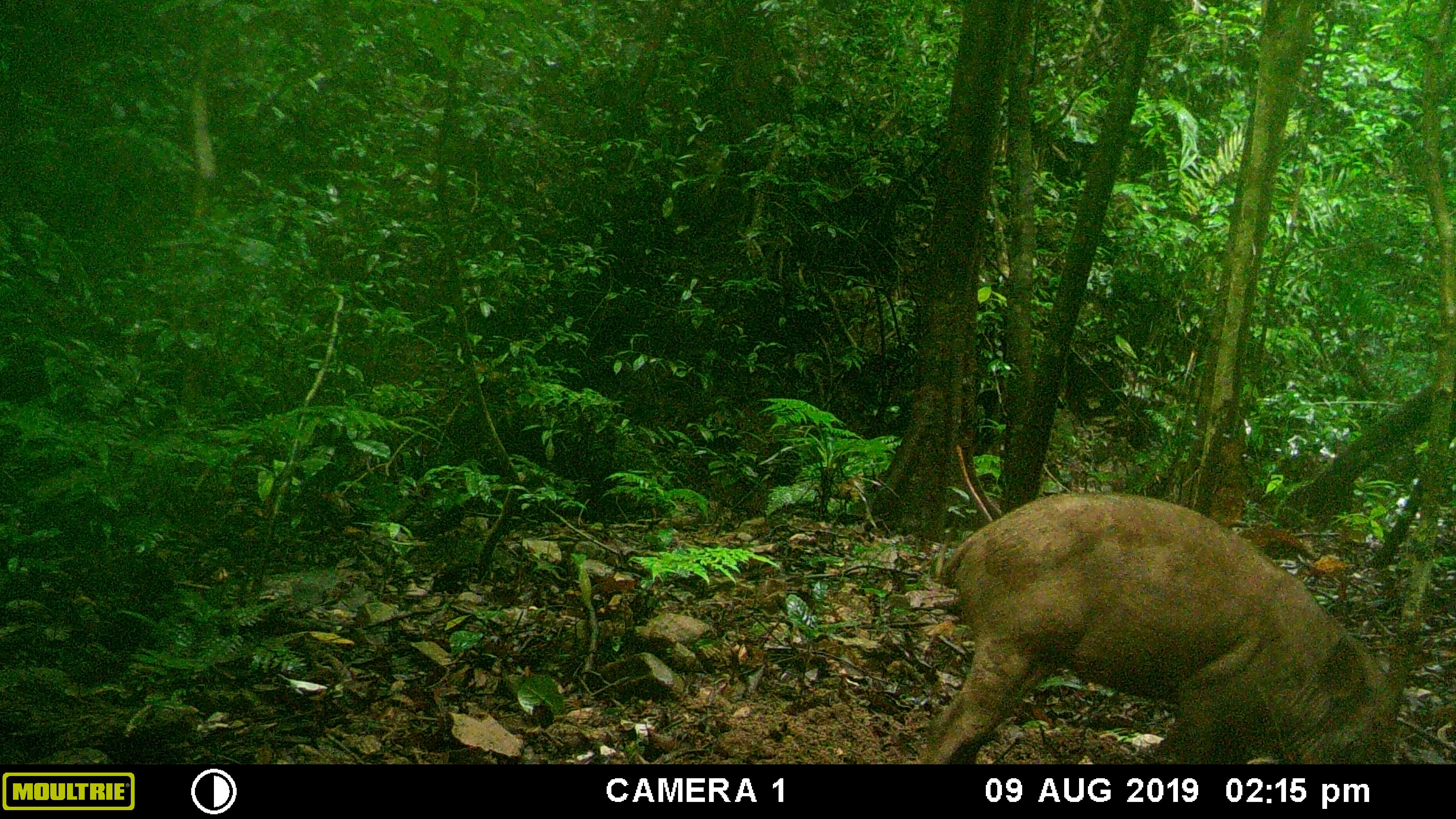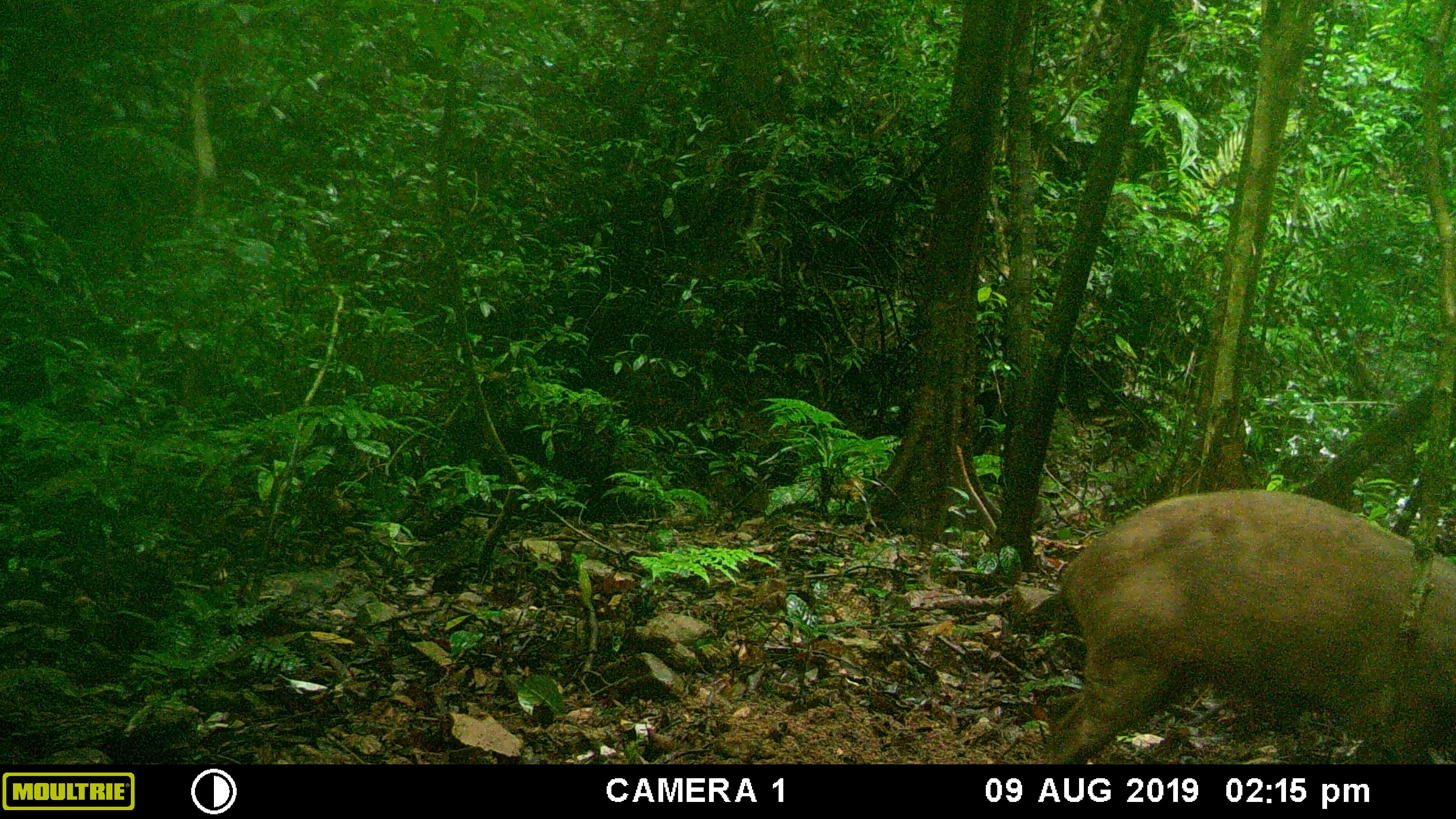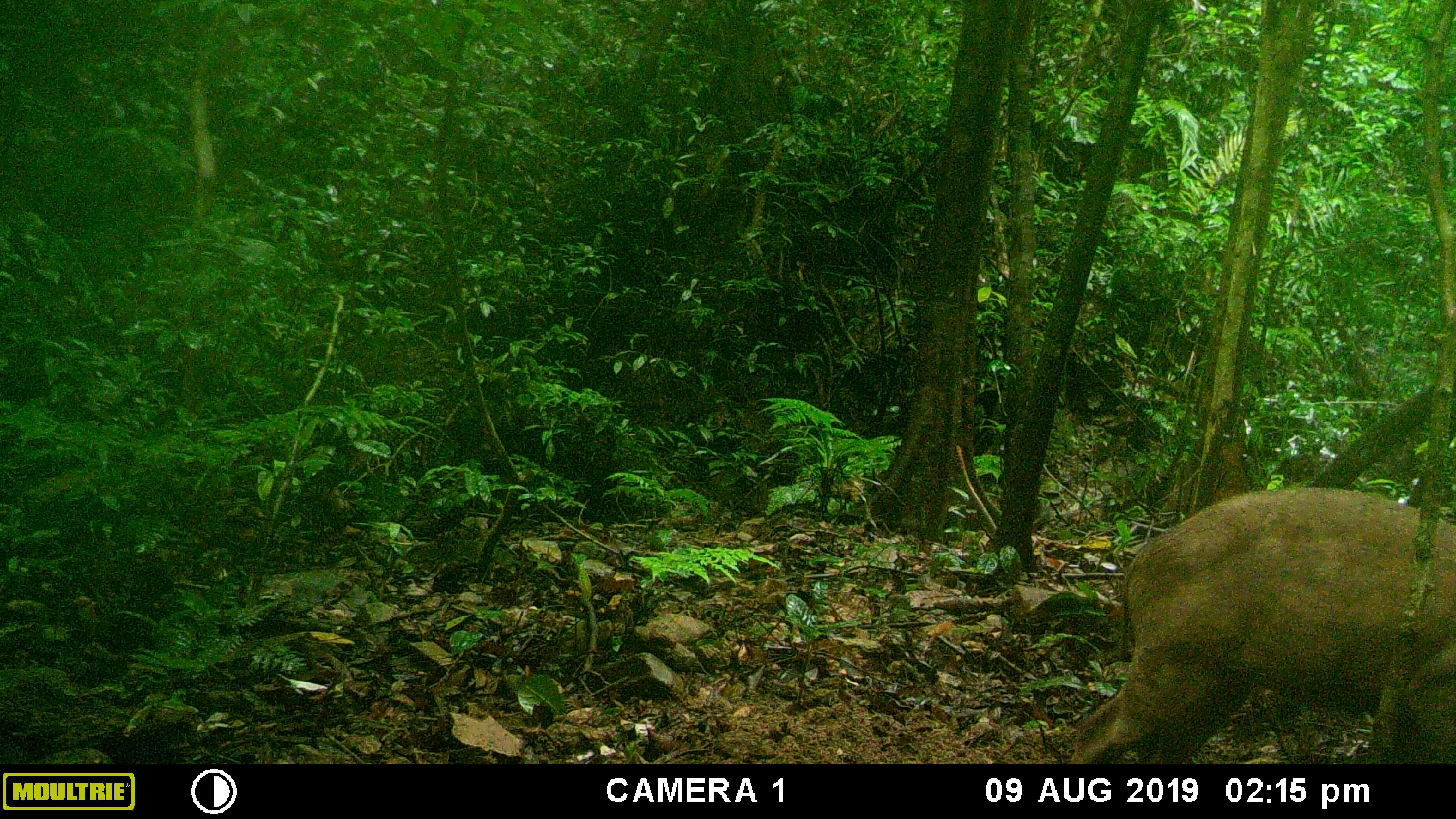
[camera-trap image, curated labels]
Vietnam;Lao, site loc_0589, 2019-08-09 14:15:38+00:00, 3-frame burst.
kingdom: Animalia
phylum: Chordata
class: Mammalia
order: Artiodactyla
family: Suidae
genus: Sus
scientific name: Sus scrofa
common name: eurasian wild pig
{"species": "eurasian wild pig (Sus scrofa)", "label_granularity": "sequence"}